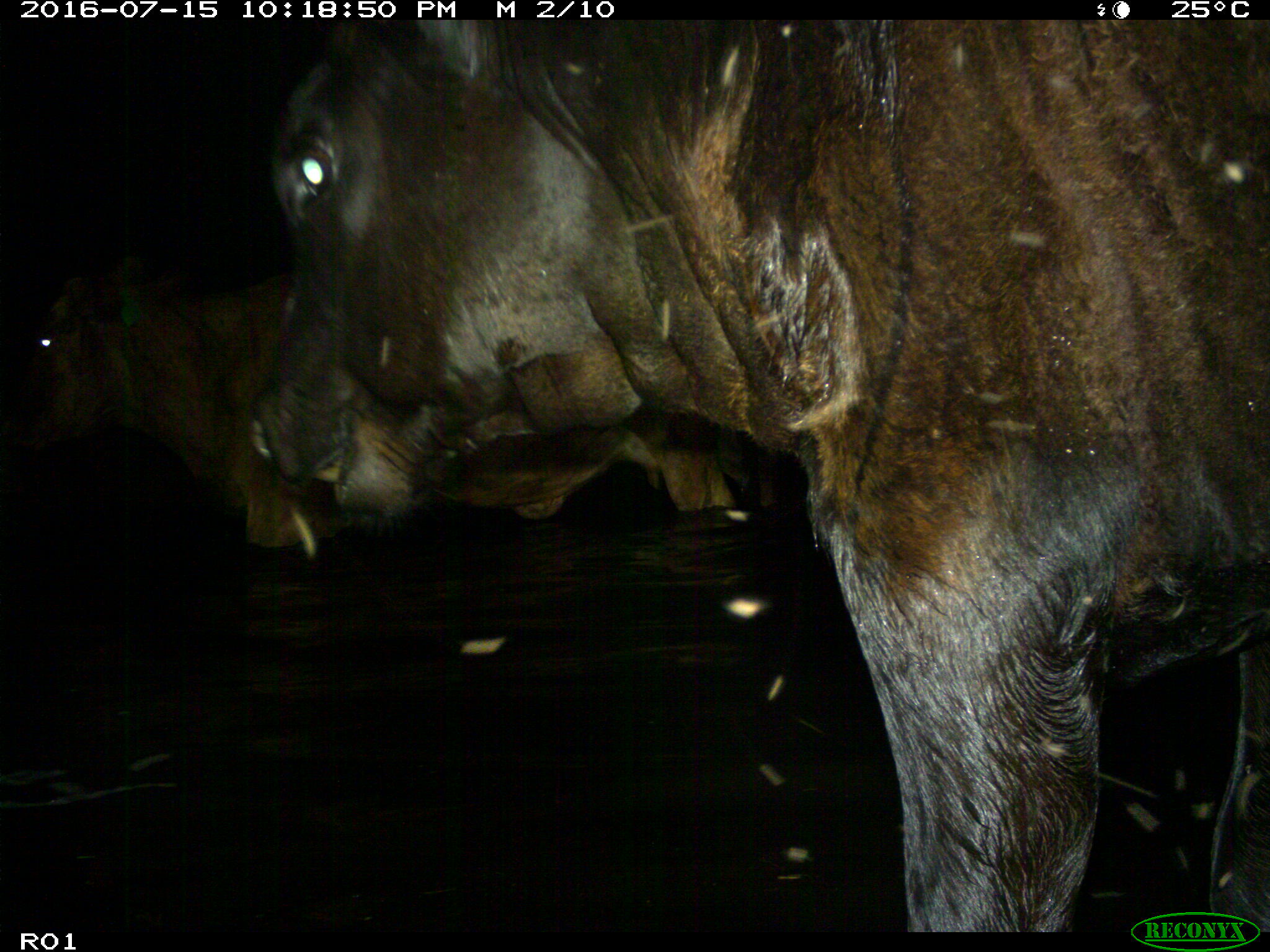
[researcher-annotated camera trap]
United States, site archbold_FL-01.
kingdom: Animalia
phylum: Chordata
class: Mammalia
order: Artiodactyla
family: Bovidae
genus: Bos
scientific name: Bos taurus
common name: domestic cow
Bos taurus (domestic cow).